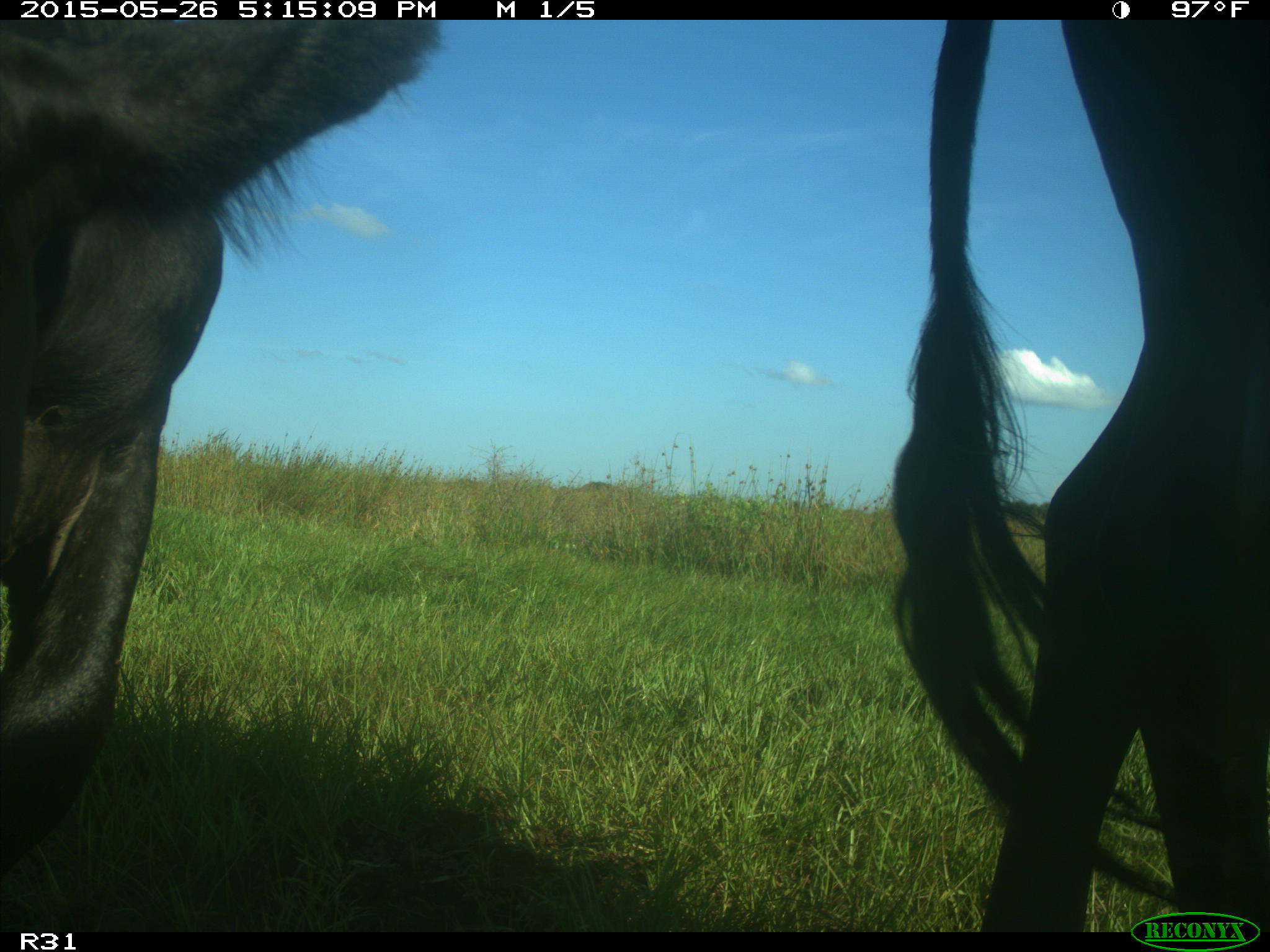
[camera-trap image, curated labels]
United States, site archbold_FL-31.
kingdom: Animalia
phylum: Chordata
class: Mammalia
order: Artiodactyla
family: Bovidae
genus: Bos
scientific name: Bos taurus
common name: domestic cow